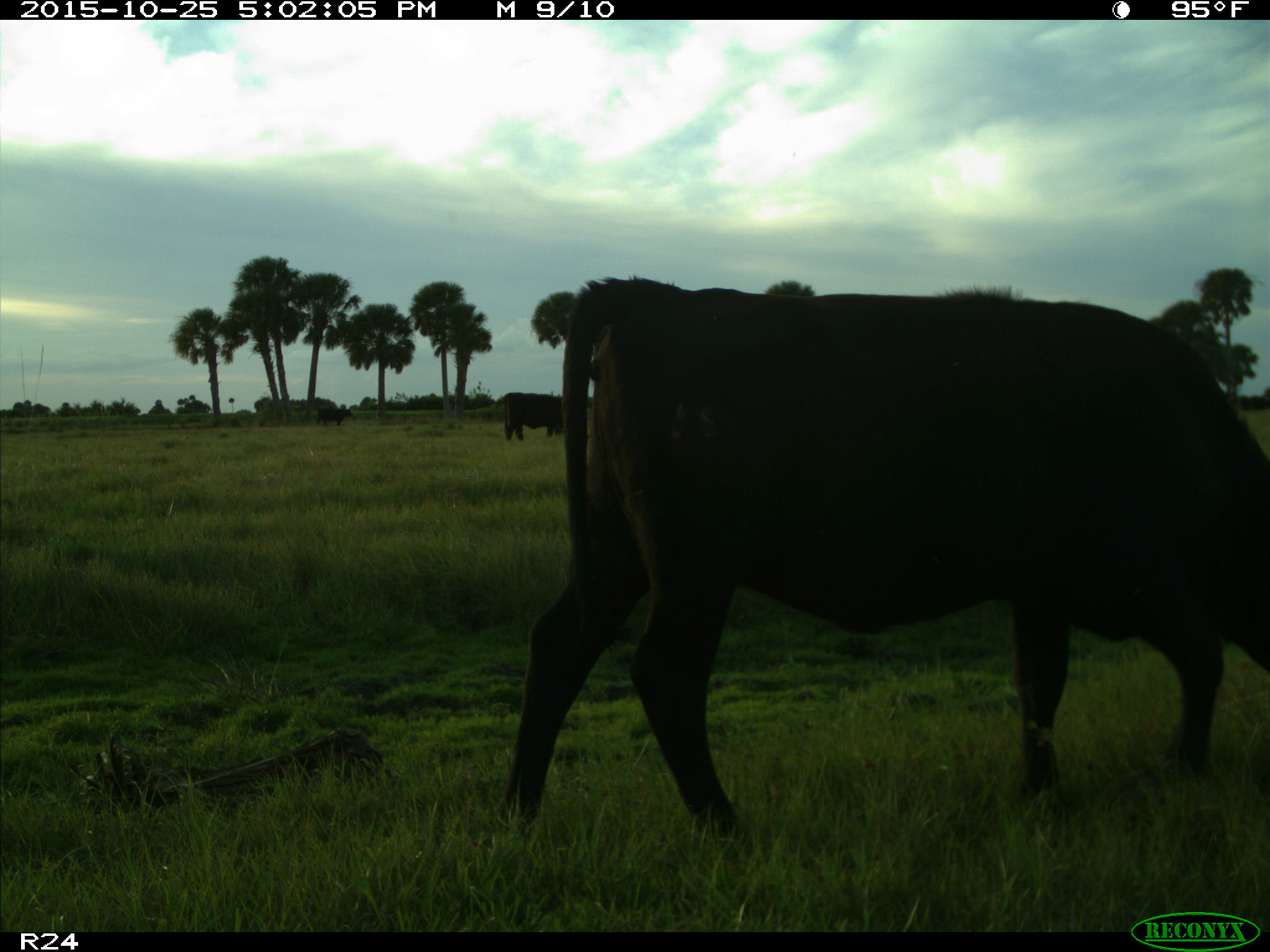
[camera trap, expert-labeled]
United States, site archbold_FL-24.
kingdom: Animalia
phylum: Chordata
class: Mammalia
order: Artiodactyla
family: Bovidae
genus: Bos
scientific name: Bos taurus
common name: domestic cow